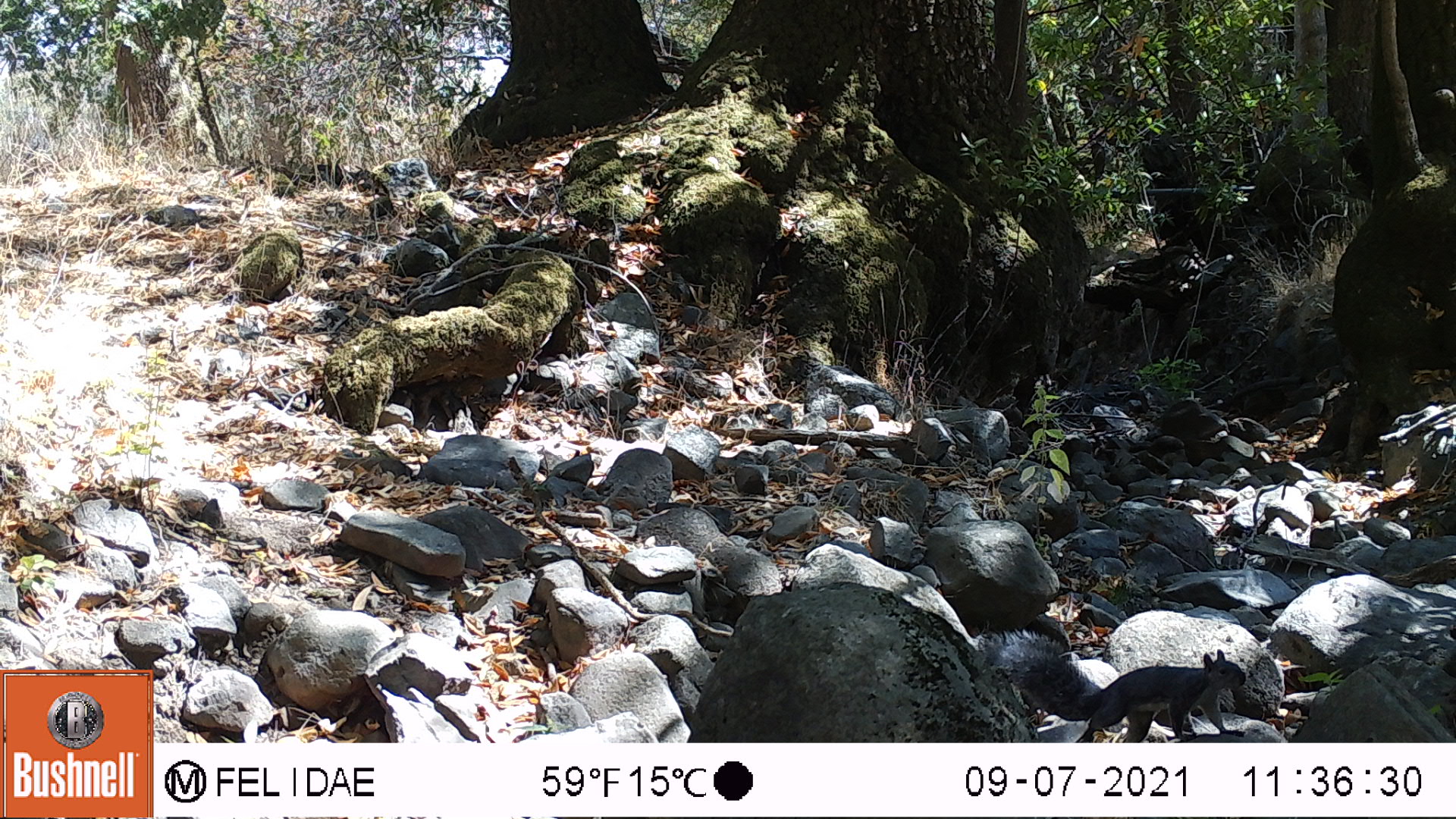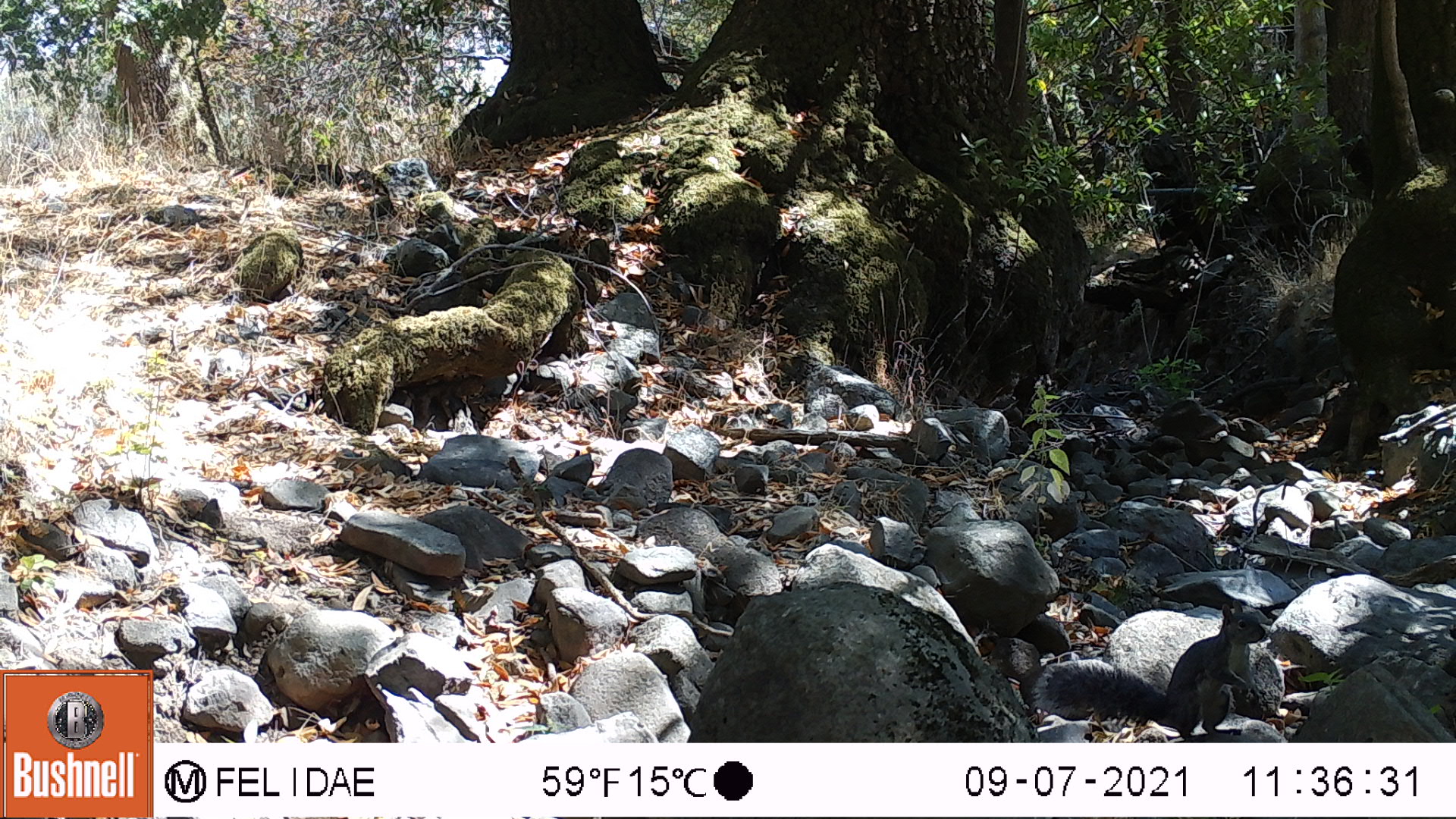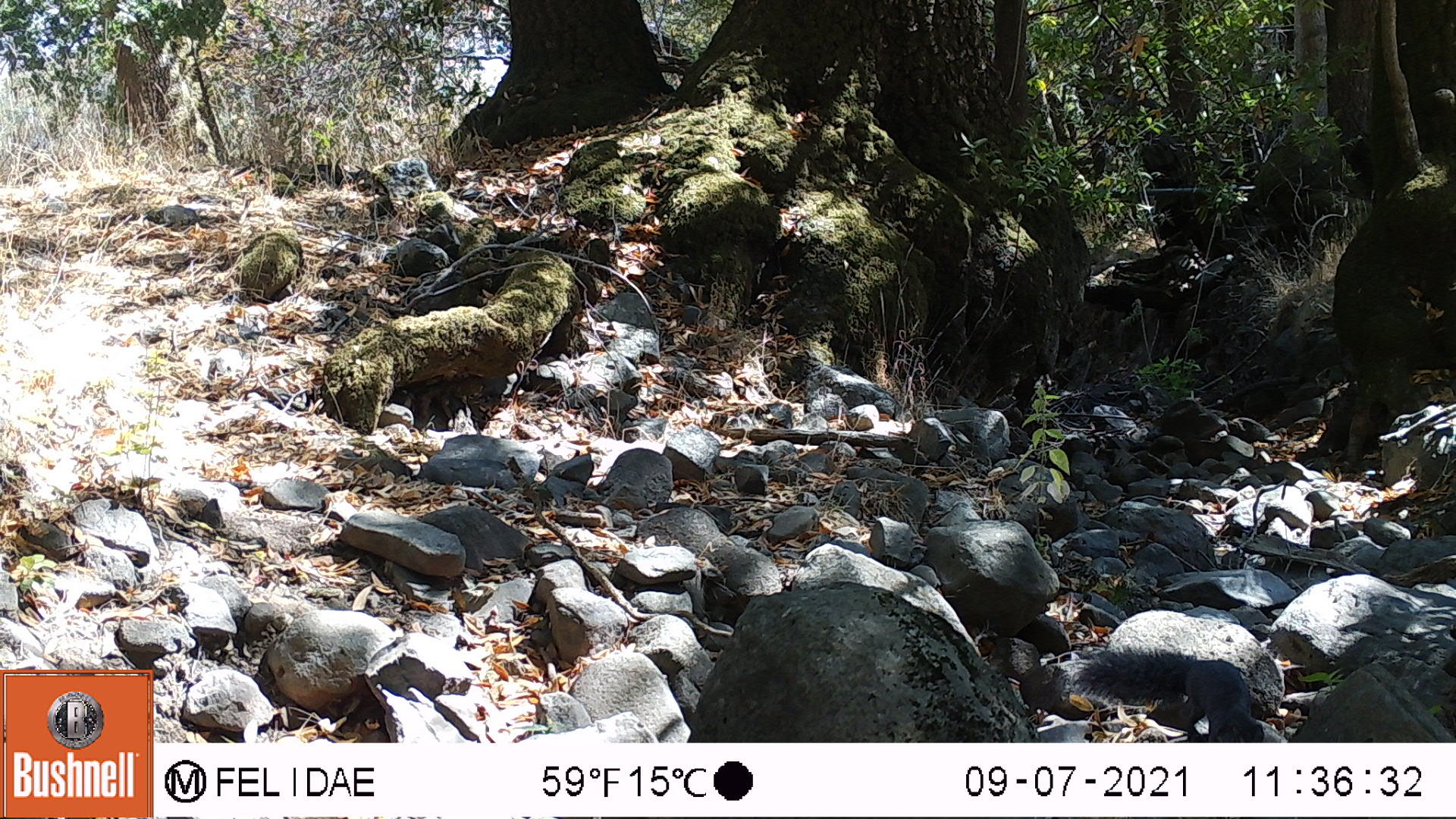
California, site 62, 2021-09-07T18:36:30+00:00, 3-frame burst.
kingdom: Animalia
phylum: Chordata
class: Mammalia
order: Rodentia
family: Sciuridae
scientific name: Sciuridae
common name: squirrel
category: unknown squirrel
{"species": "unknown squirrel (squirrel) (Sciuridae)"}